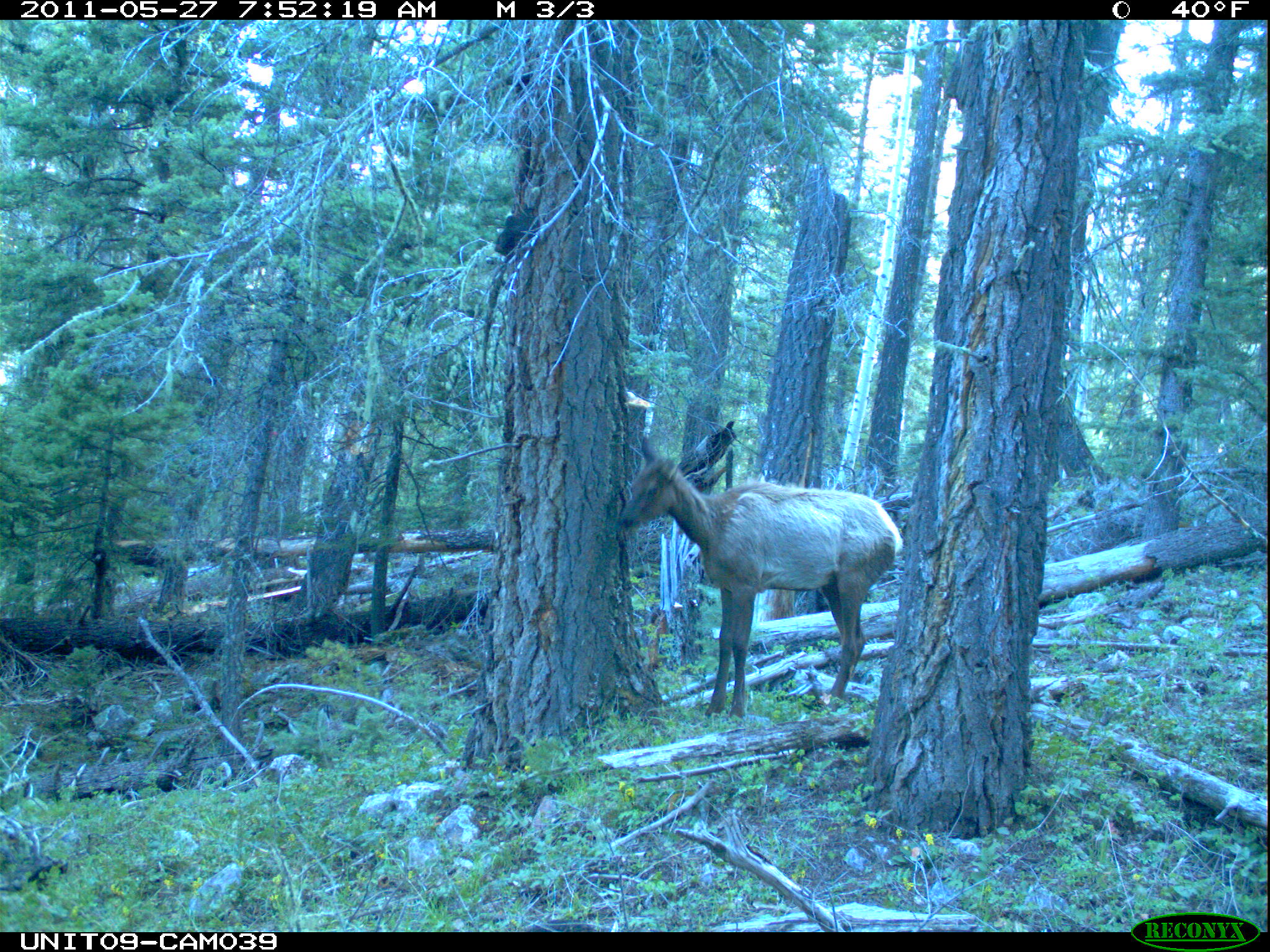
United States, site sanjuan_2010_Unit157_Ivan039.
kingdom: Animalia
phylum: Chordata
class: Mammalia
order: Artiodactyla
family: Cervidae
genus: Cervus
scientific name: Cervus elaphus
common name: red deer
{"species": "Cervus elaphus (red deer)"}